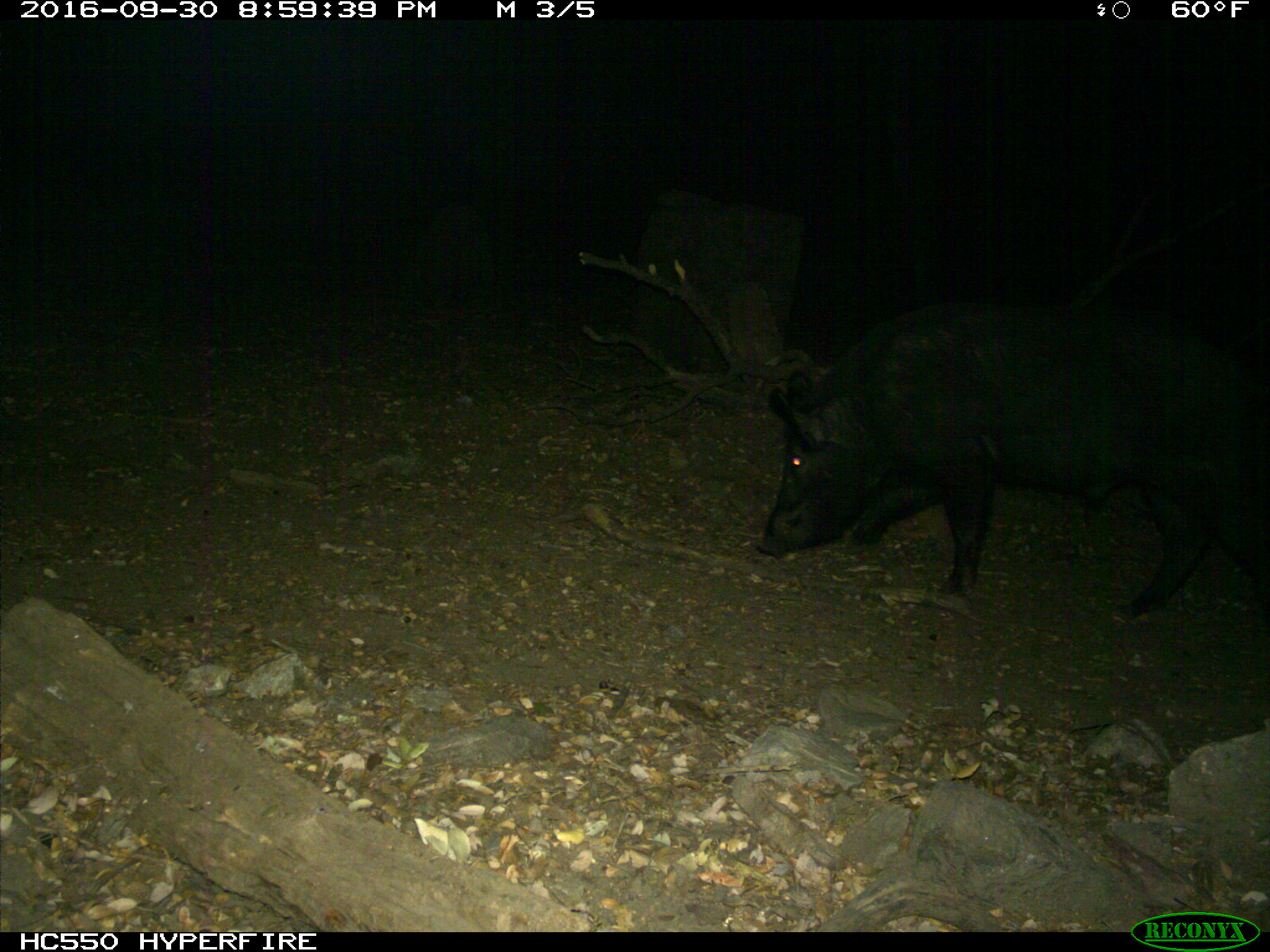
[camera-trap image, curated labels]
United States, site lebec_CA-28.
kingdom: Animalia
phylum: Chordata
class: Mammalia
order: Artiodactyla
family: Suidae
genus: Sus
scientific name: Sus scrofa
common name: wild boar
Sus scrofa (wild boar).